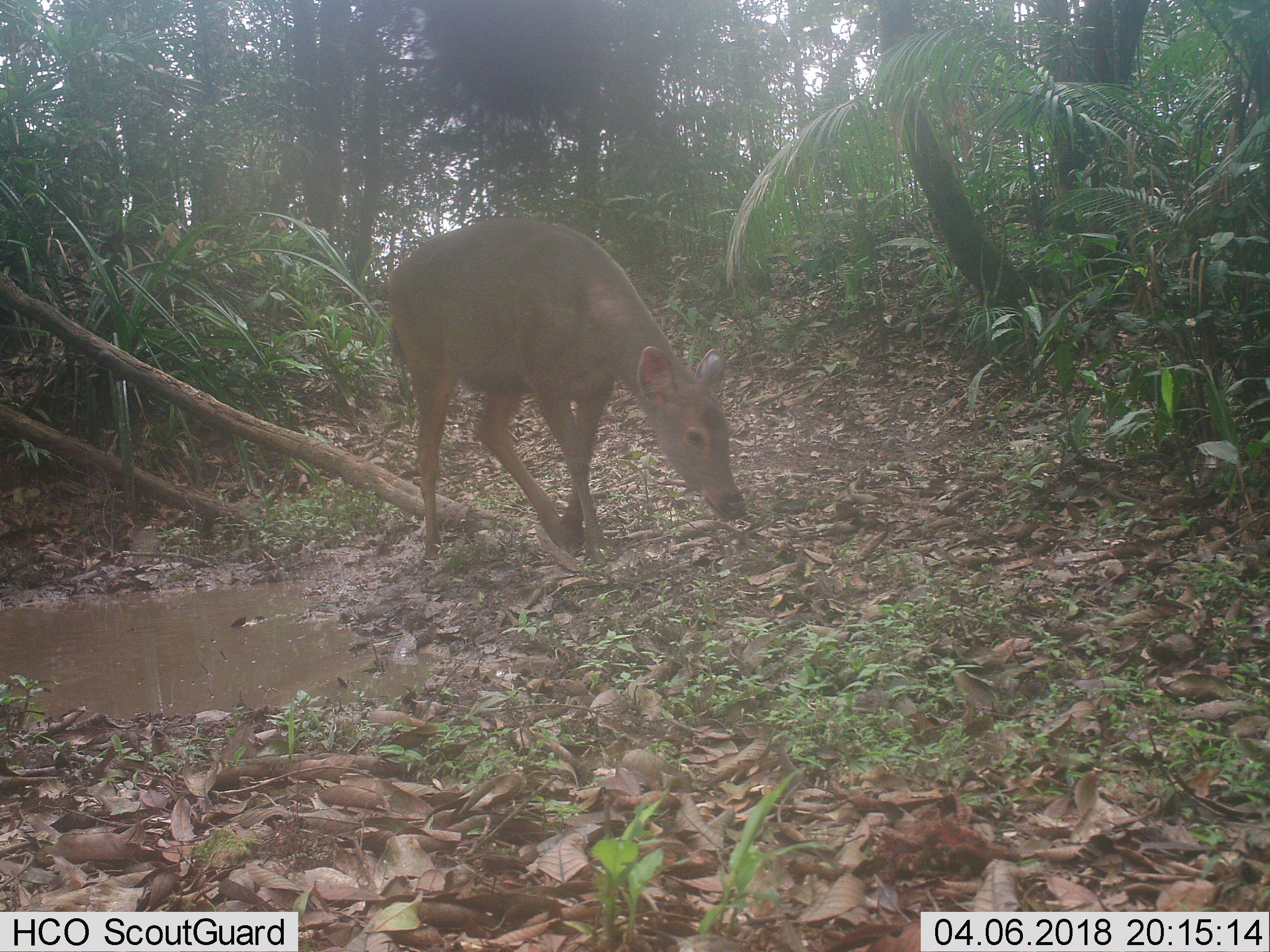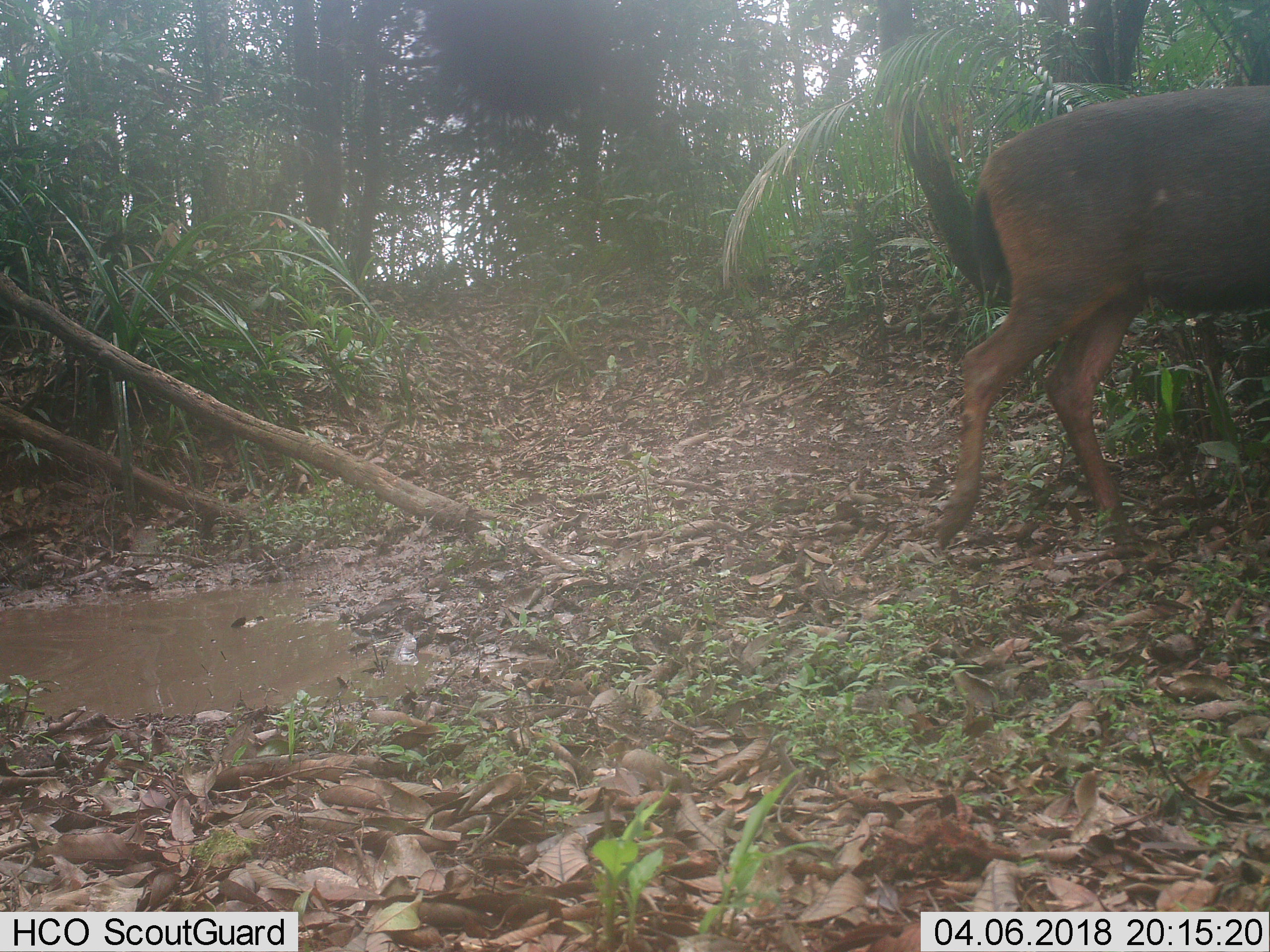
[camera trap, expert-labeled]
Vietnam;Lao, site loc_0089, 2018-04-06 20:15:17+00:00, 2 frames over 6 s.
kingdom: Animalia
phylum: Chordata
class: Mammalia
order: Artiodactyla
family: Cervidae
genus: Rusa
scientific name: Rusa unicolor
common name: sambar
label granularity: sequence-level